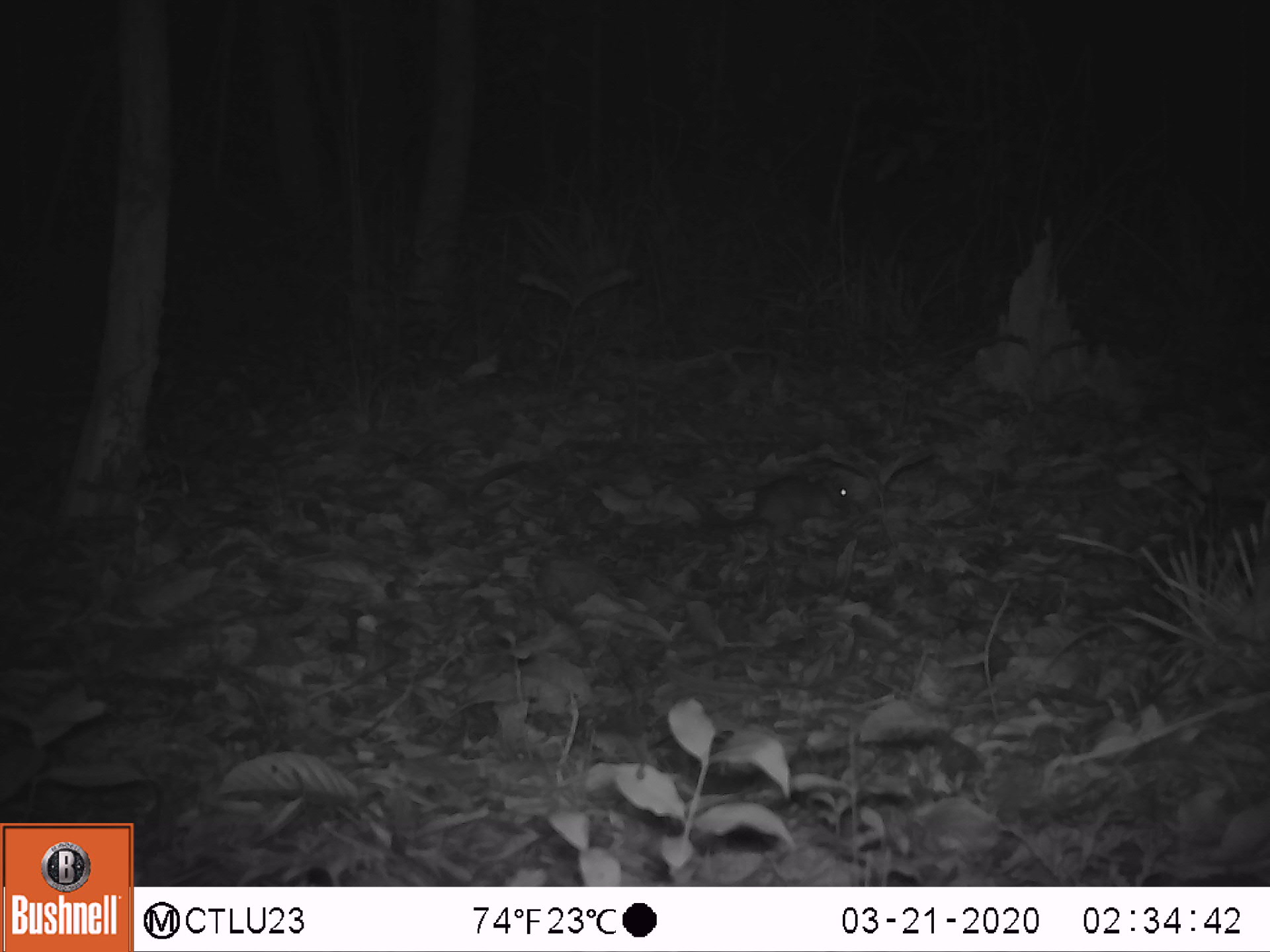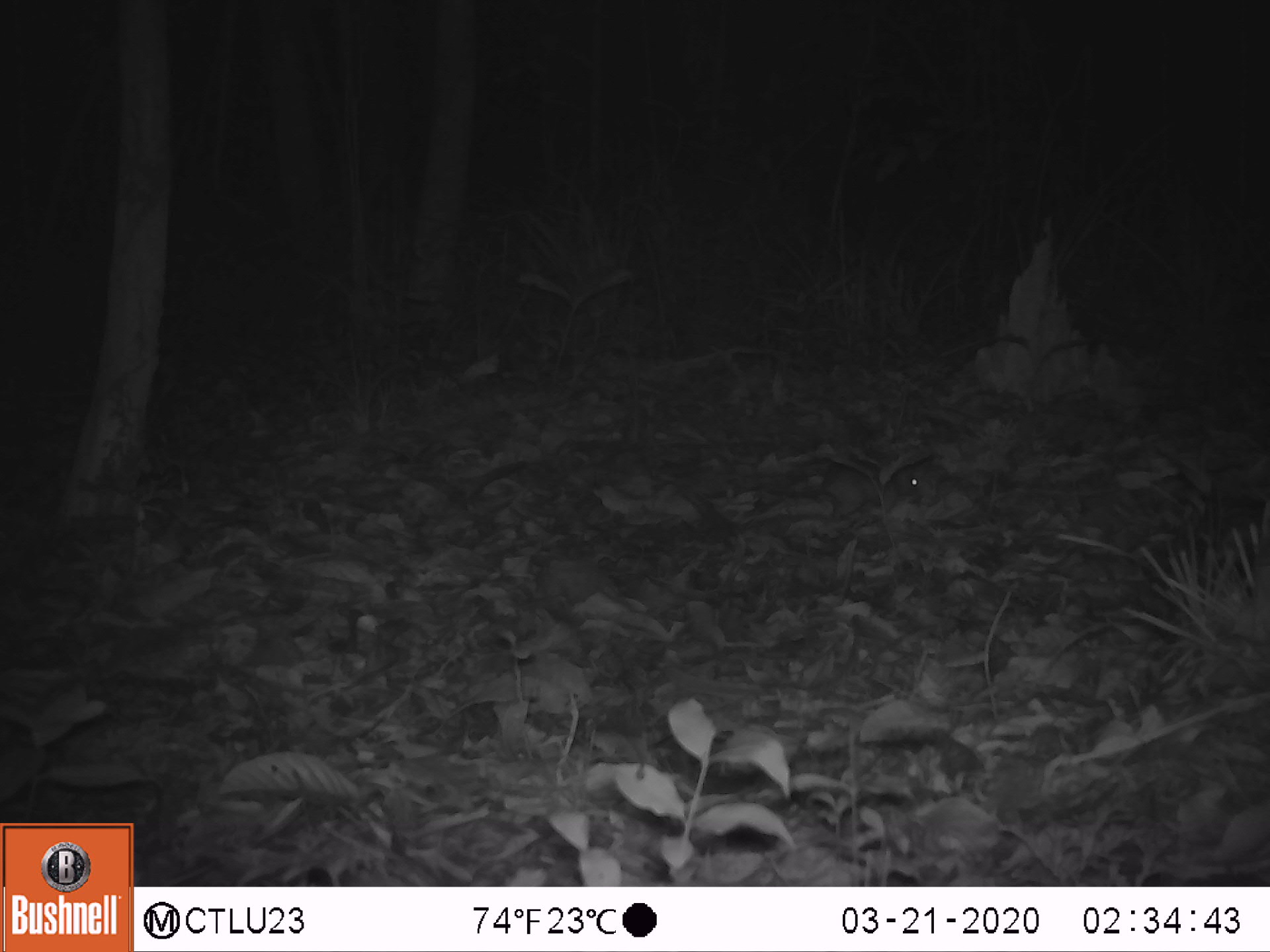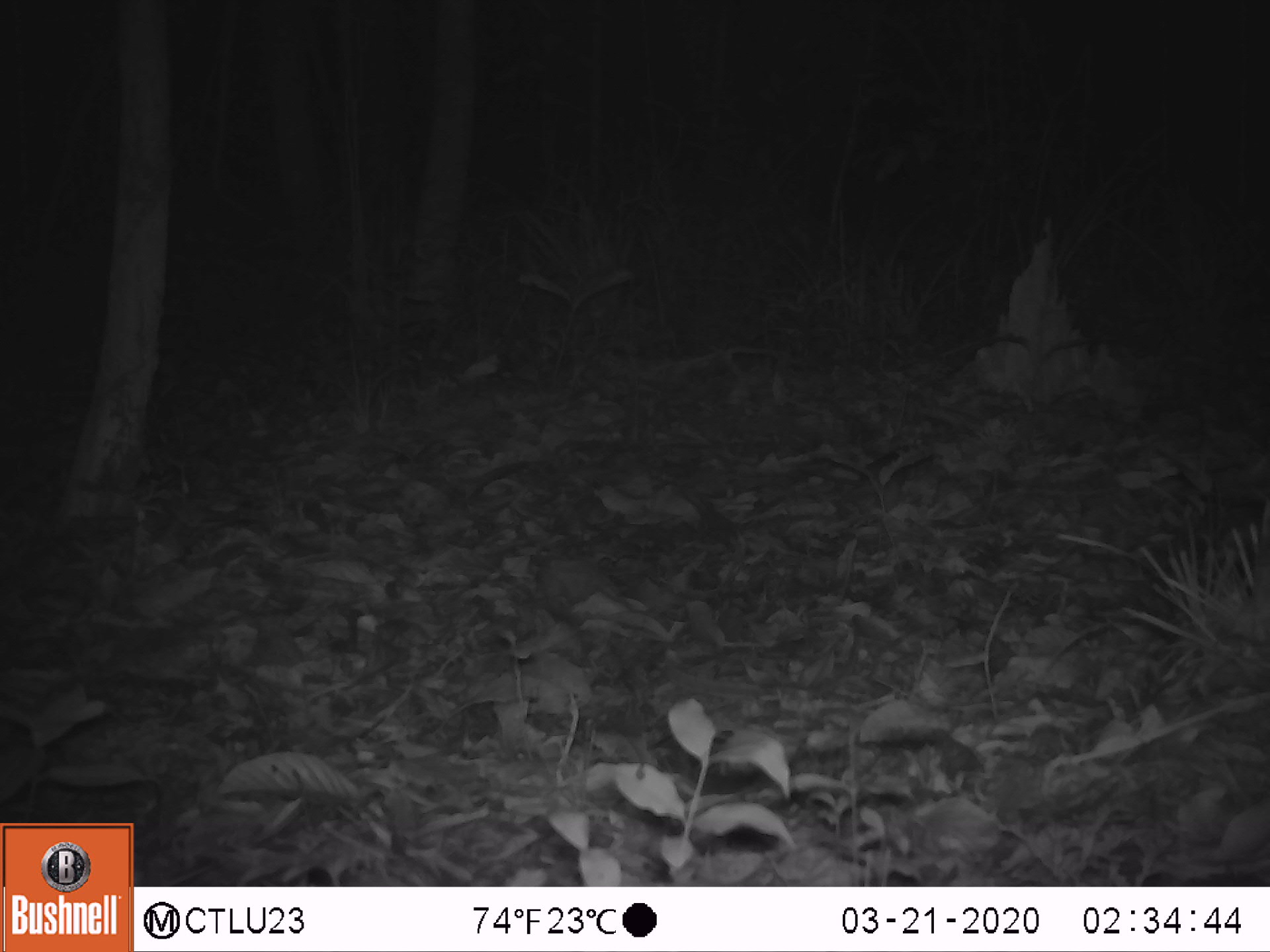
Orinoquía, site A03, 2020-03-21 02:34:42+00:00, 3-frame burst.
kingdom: Animalia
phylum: Chordata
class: Mammalia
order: Rodentia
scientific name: Rodentia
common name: rodent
Rodent (Rodentia).